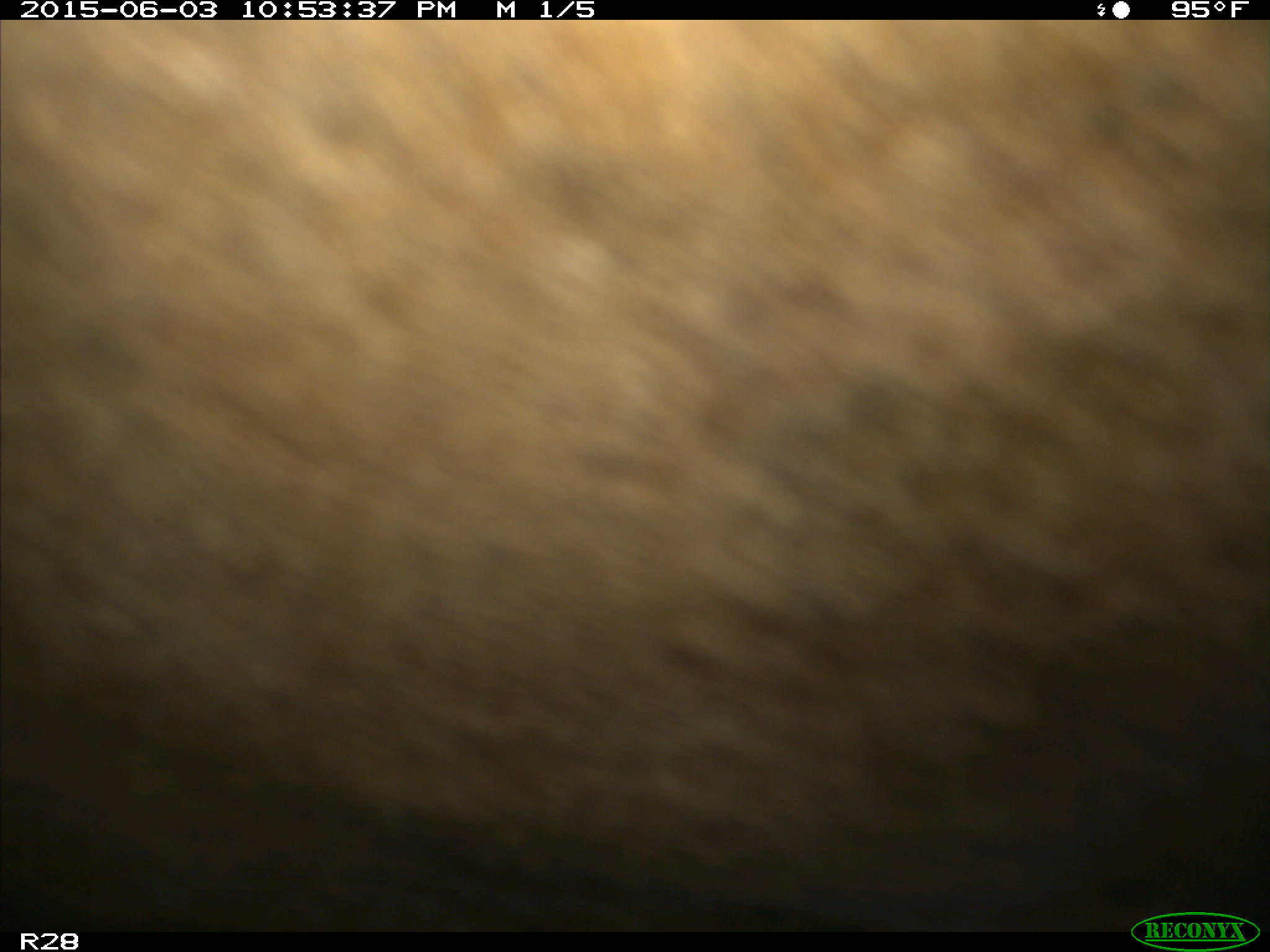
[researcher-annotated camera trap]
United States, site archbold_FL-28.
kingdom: Animalia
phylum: Chordata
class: Mammalia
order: Artiodactyla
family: Bovidae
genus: Bos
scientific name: Bos taurus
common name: domestic cow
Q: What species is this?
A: Bos taurus (domestic cow).